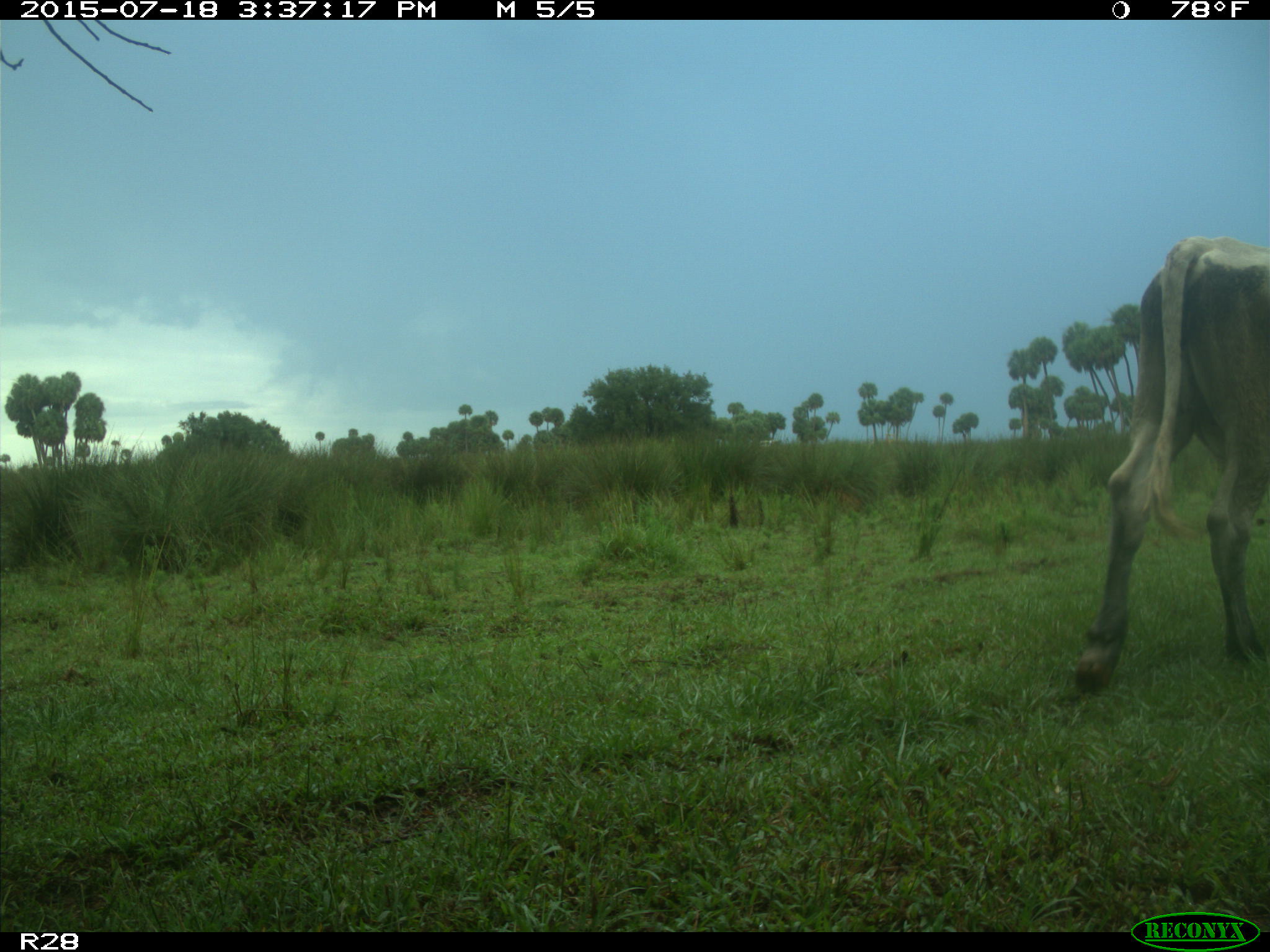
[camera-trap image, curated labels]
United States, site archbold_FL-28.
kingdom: Animalia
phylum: Chordata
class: Mammalia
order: Artiodactyla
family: Bovidae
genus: Bos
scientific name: Bos taurus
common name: domestic cow